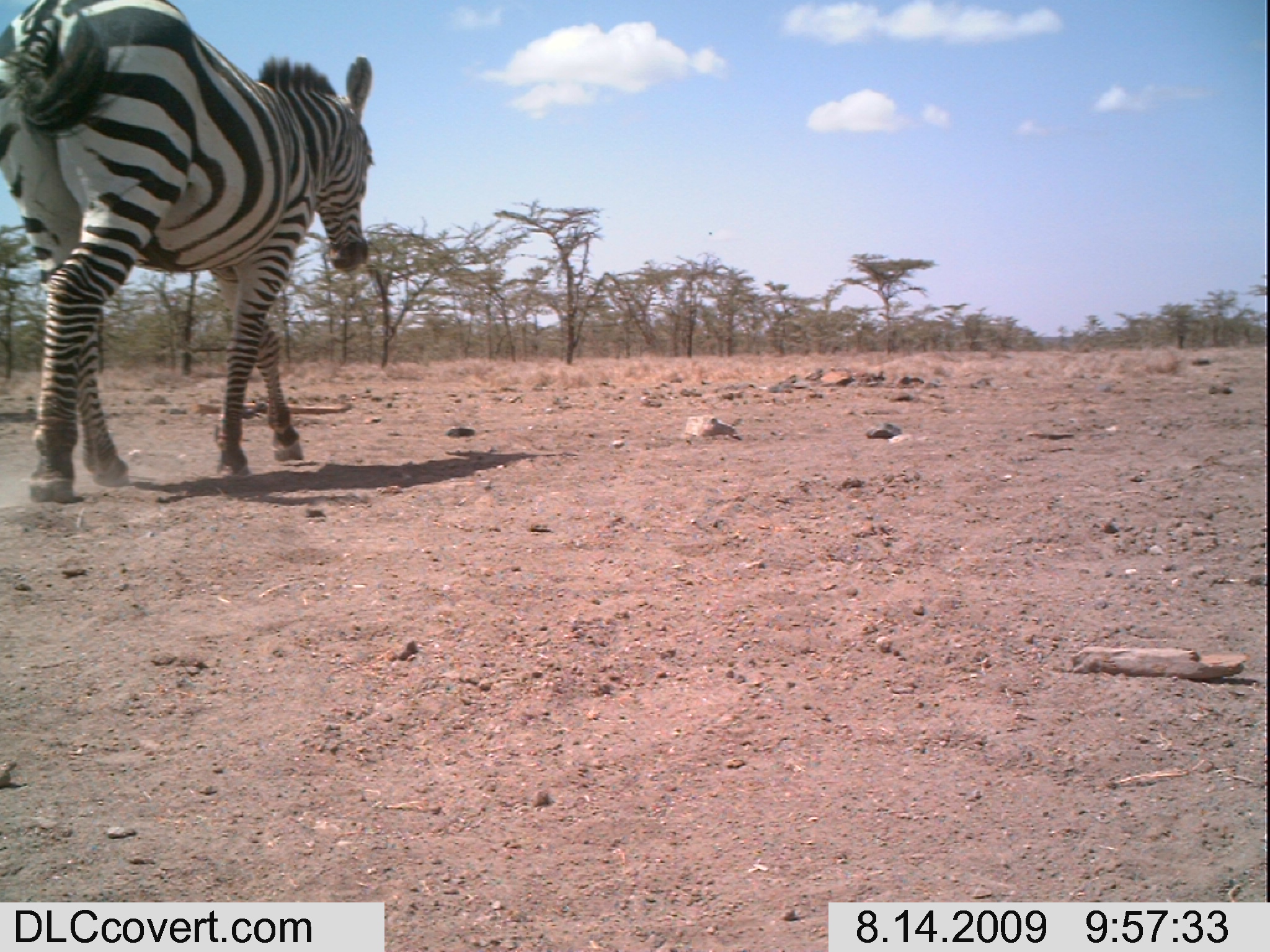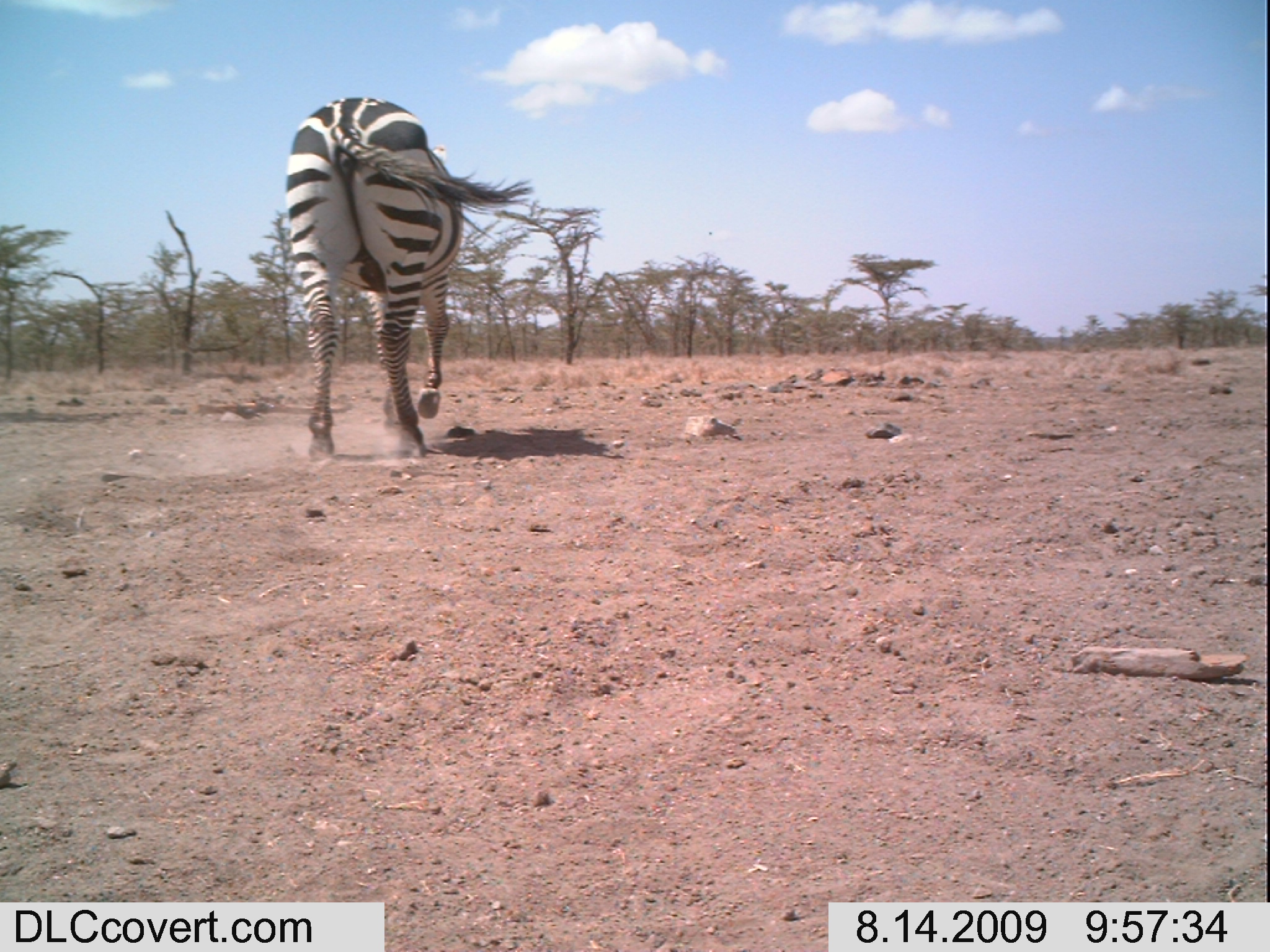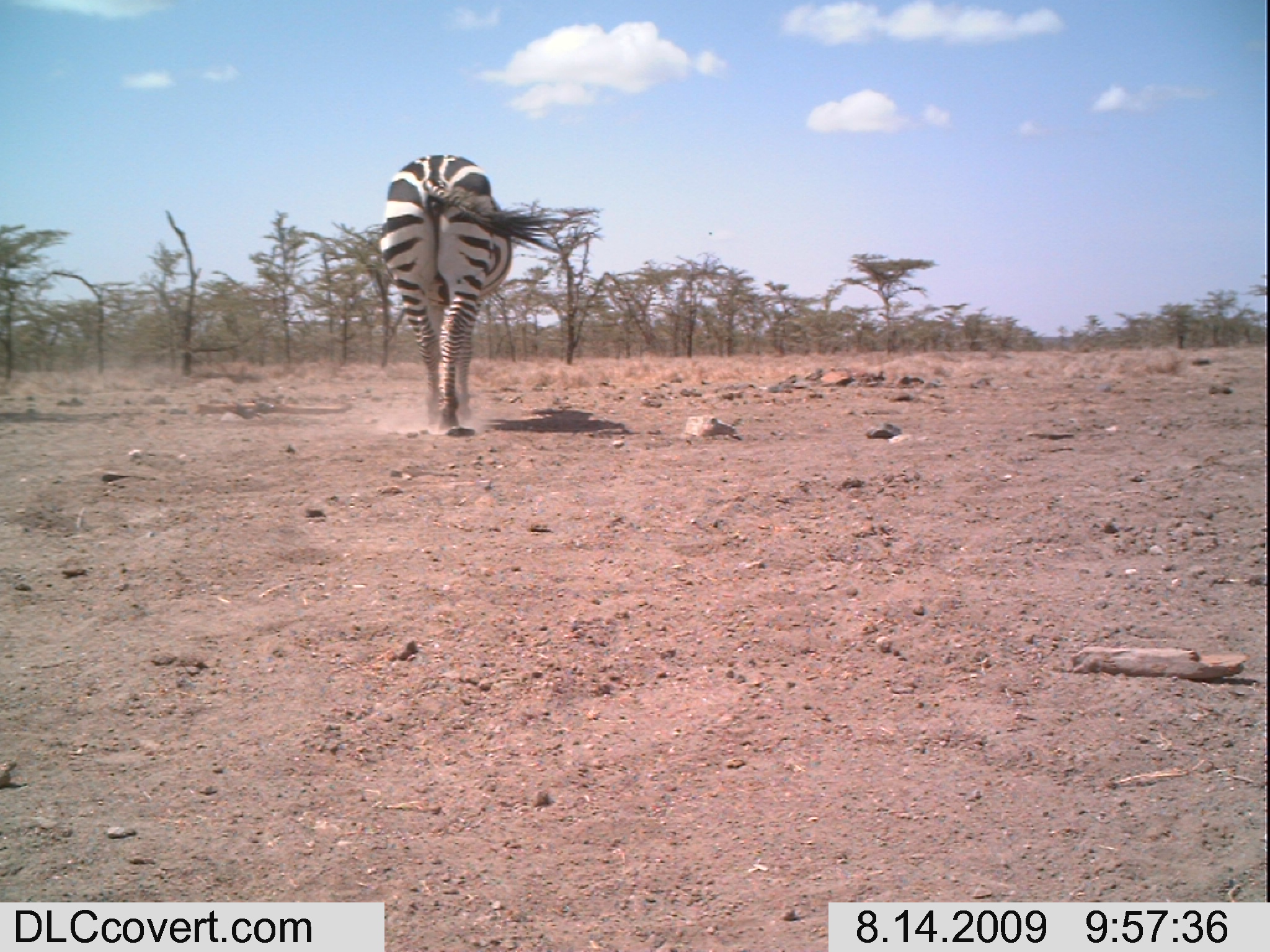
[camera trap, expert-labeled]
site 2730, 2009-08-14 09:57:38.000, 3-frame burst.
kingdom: Animalia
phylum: Chordata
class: Mammalia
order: Perissodactyla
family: Equidae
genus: Equus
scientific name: Equus quagga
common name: plains zebra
Equus quagga (plains zebra), count 1.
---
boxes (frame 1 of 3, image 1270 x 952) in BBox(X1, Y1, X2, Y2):
equus quagga: BBox(0, 0, 379, 502)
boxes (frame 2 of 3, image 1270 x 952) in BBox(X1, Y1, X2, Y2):
equus quagga: BBox(283, 95, 534, 463)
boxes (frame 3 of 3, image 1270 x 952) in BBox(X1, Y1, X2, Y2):
equus quagga: BBox(377, 152, 570, 433)